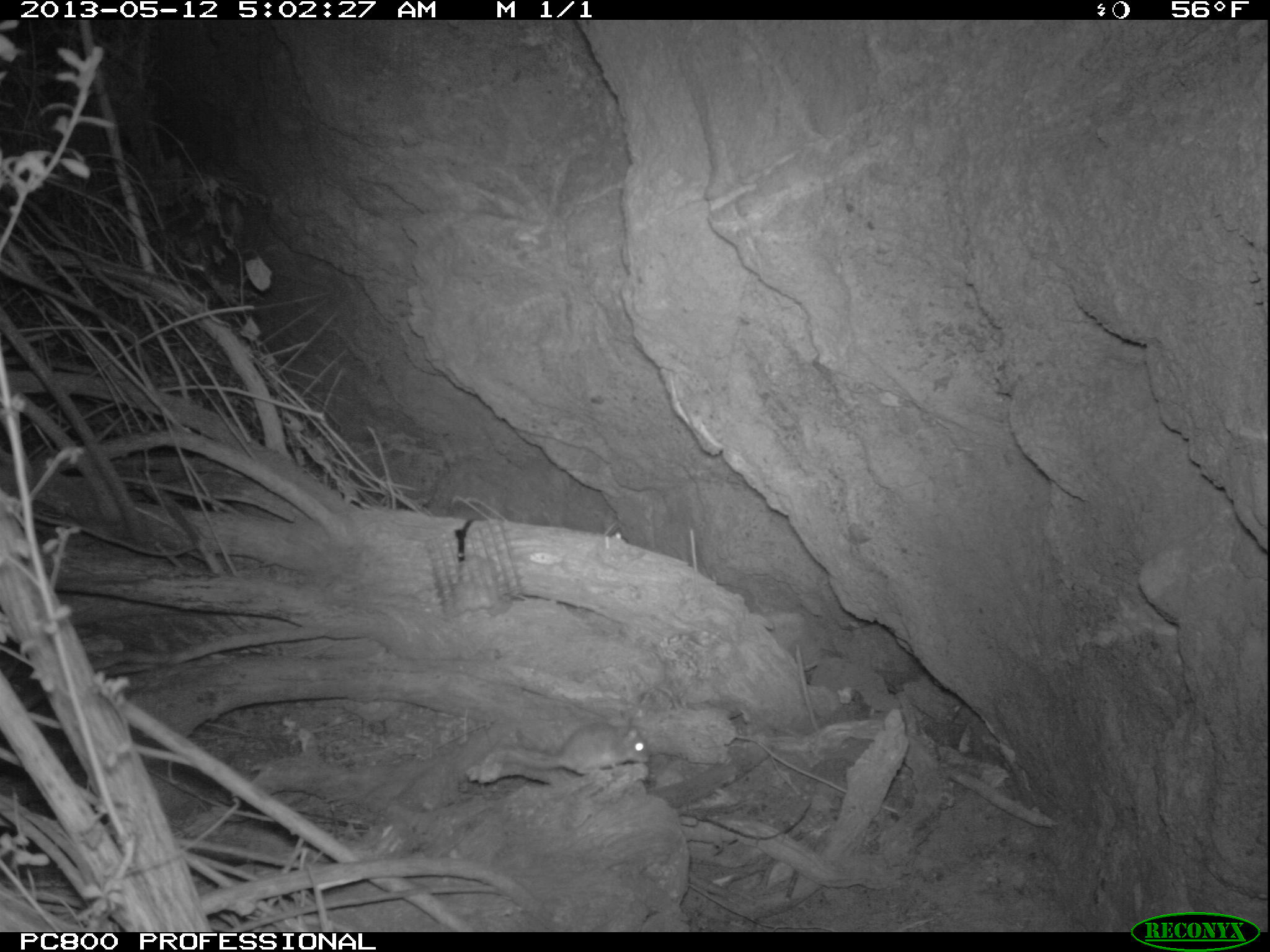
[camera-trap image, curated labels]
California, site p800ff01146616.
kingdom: Animalia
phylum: Chordata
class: Mammalia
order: Rodentia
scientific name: Rodentia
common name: rodent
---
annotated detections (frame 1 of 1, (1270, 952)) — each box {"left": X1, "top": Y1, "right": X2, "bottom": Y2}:
rodent: {"left": 507, "top": 725, "right": 649, "bottom": 775}